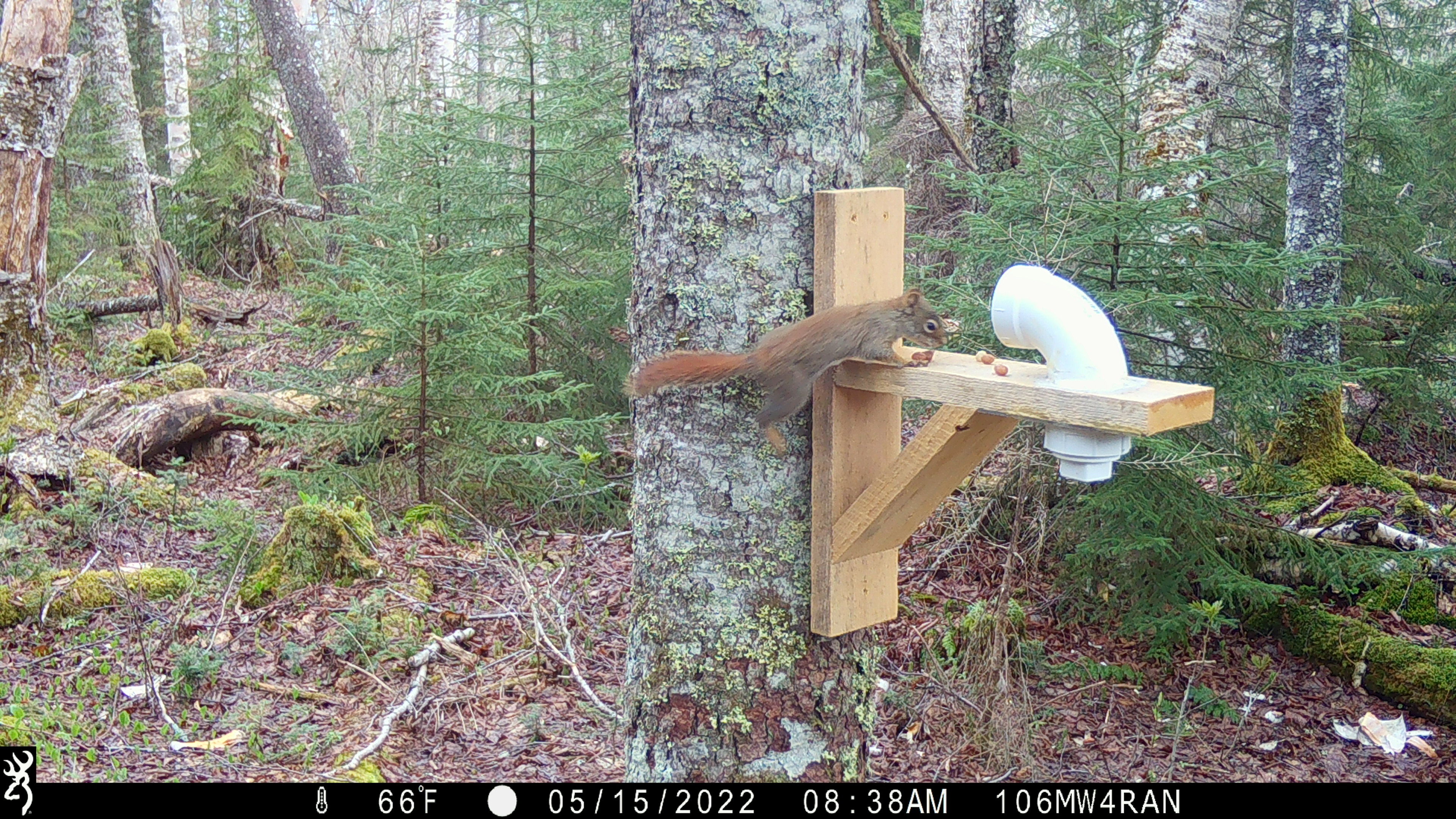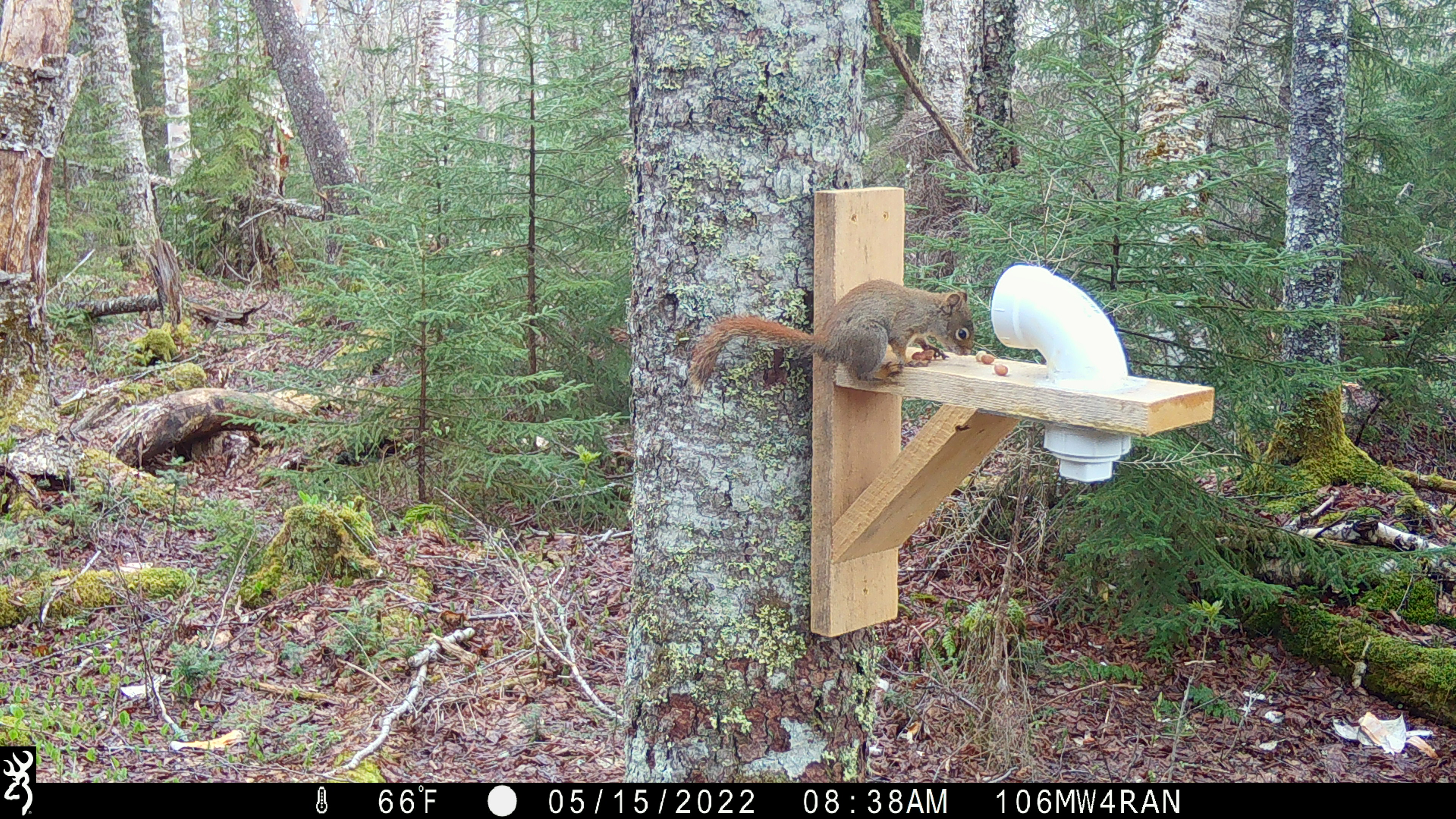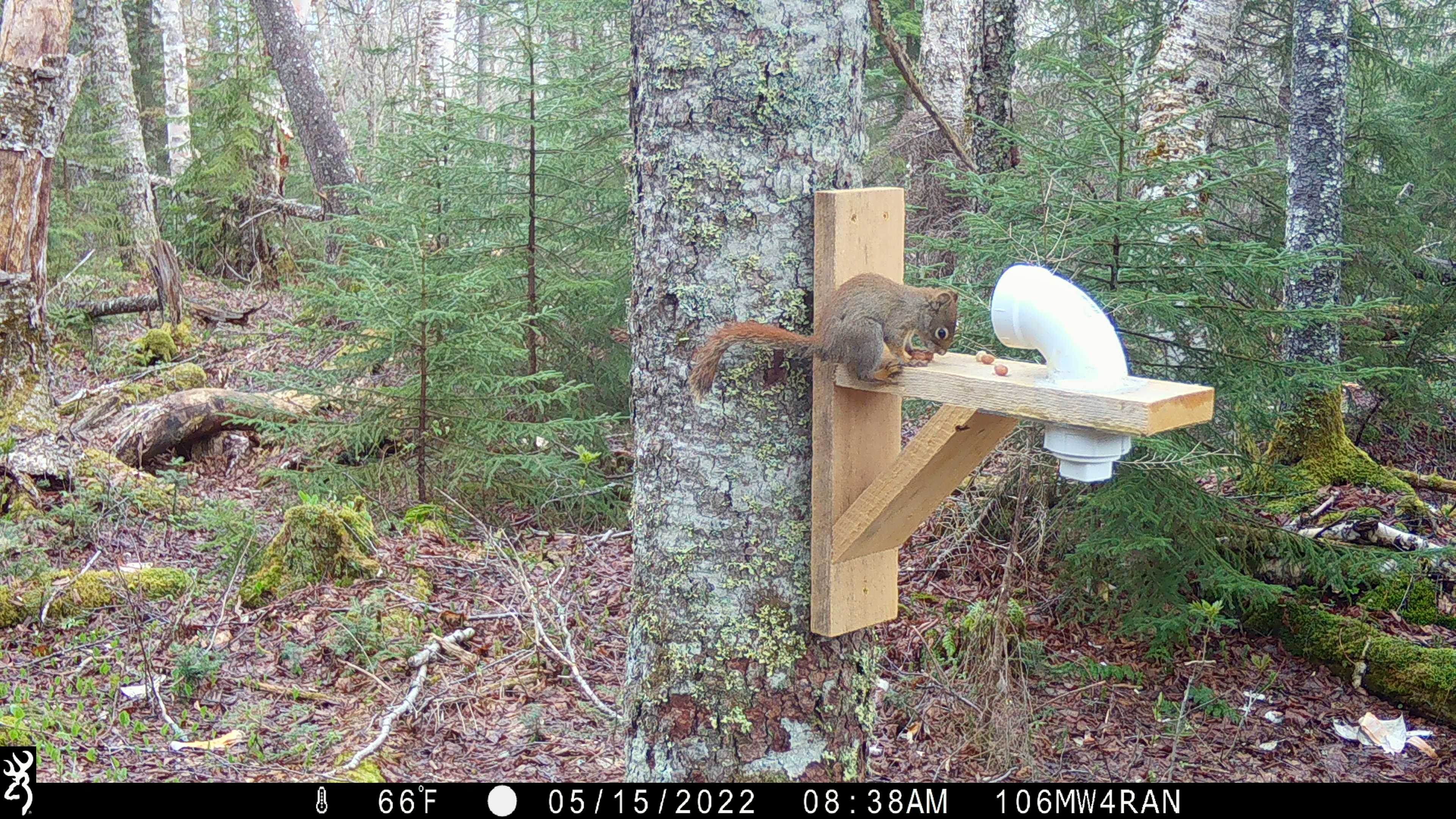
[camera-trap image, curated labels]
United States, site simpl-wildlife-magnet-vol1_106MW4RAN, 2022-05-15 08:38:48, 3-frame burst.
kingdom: Animalia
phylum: Chordata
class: Mammalia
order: Rodentia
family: Sciuridae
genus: Tamiasciurus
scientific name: Tamiasciurus hudsonicus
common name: red squirrel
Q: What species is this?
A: Red squirrel (Tamiasciurus hudsonicus).